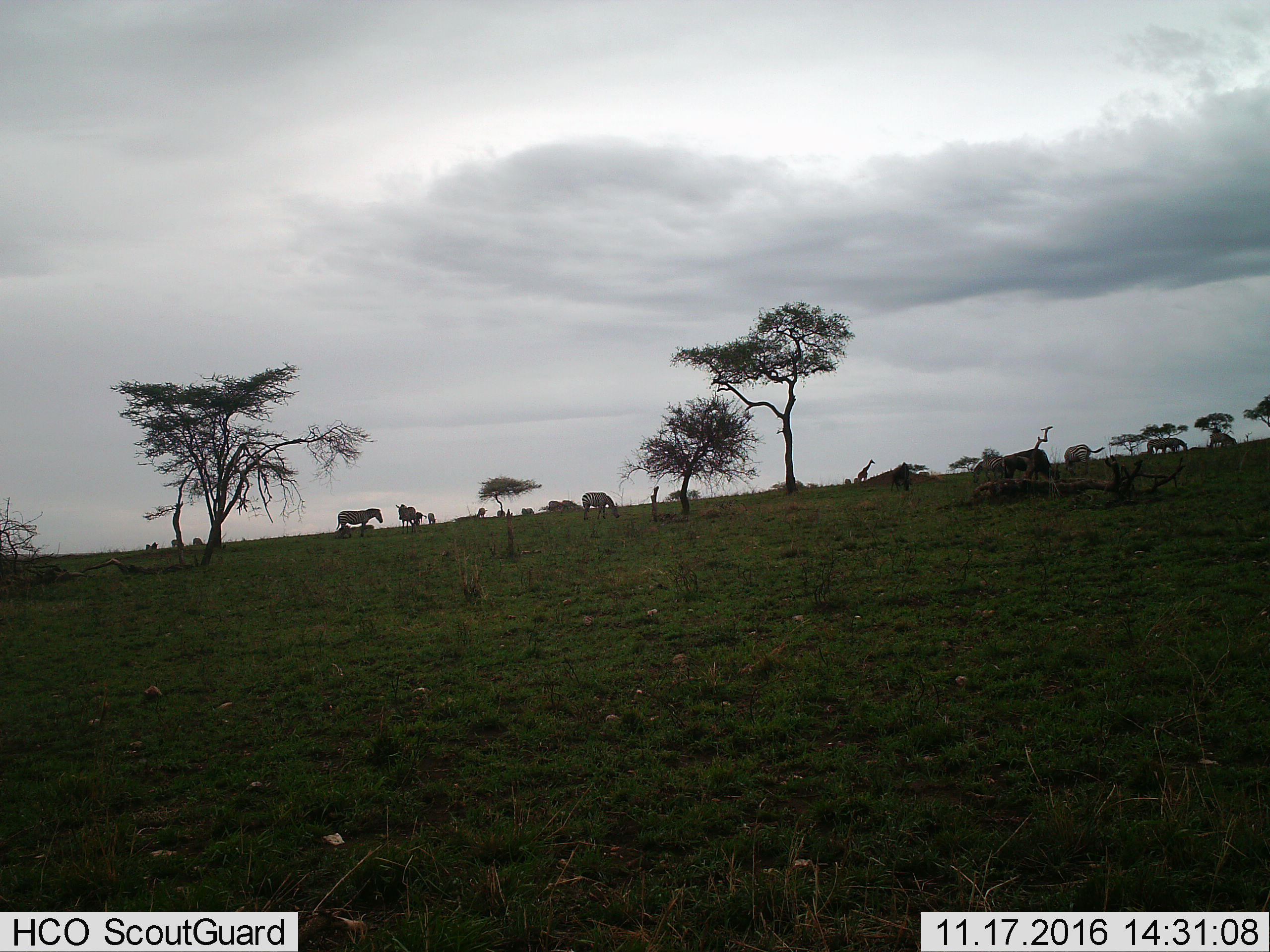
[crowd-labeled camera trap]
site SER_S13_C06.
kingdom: Animalia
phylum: Chordata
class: Mammalia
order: Perissodactyla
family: Equidae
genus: Equus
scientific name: Equus quagga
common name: plains zebra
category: zebraplains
Zebraplains (plains zebra) (Equus quagga), count 11-50. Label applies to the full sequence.